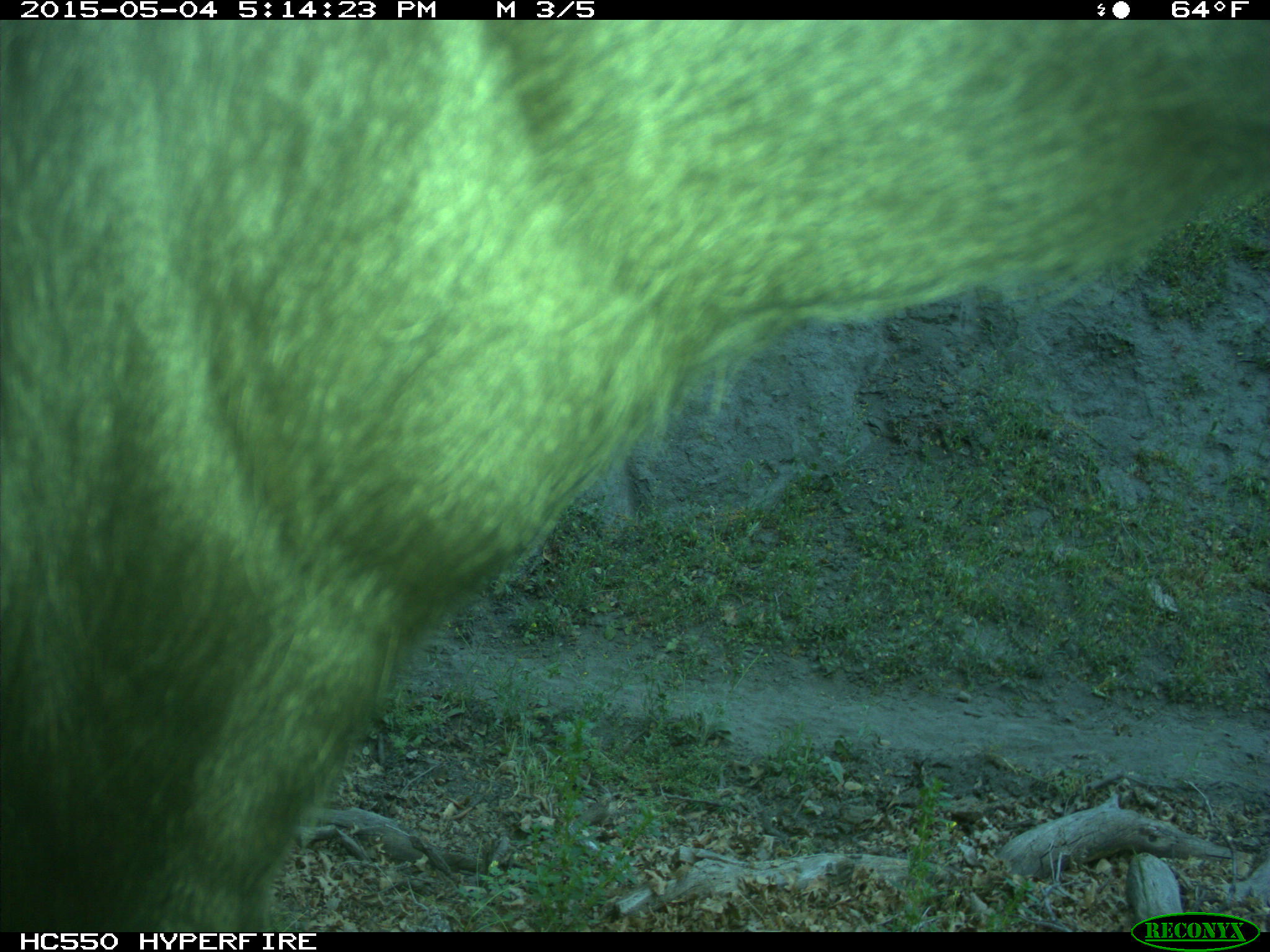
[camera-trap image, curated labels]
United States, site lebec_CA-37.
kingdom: Animalia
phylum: Chordata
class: Mammalia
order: Artiodactyla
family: Bovidae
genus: Bos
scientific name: Bos taurus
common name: domestic cow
Bos taurus (domestic cow).